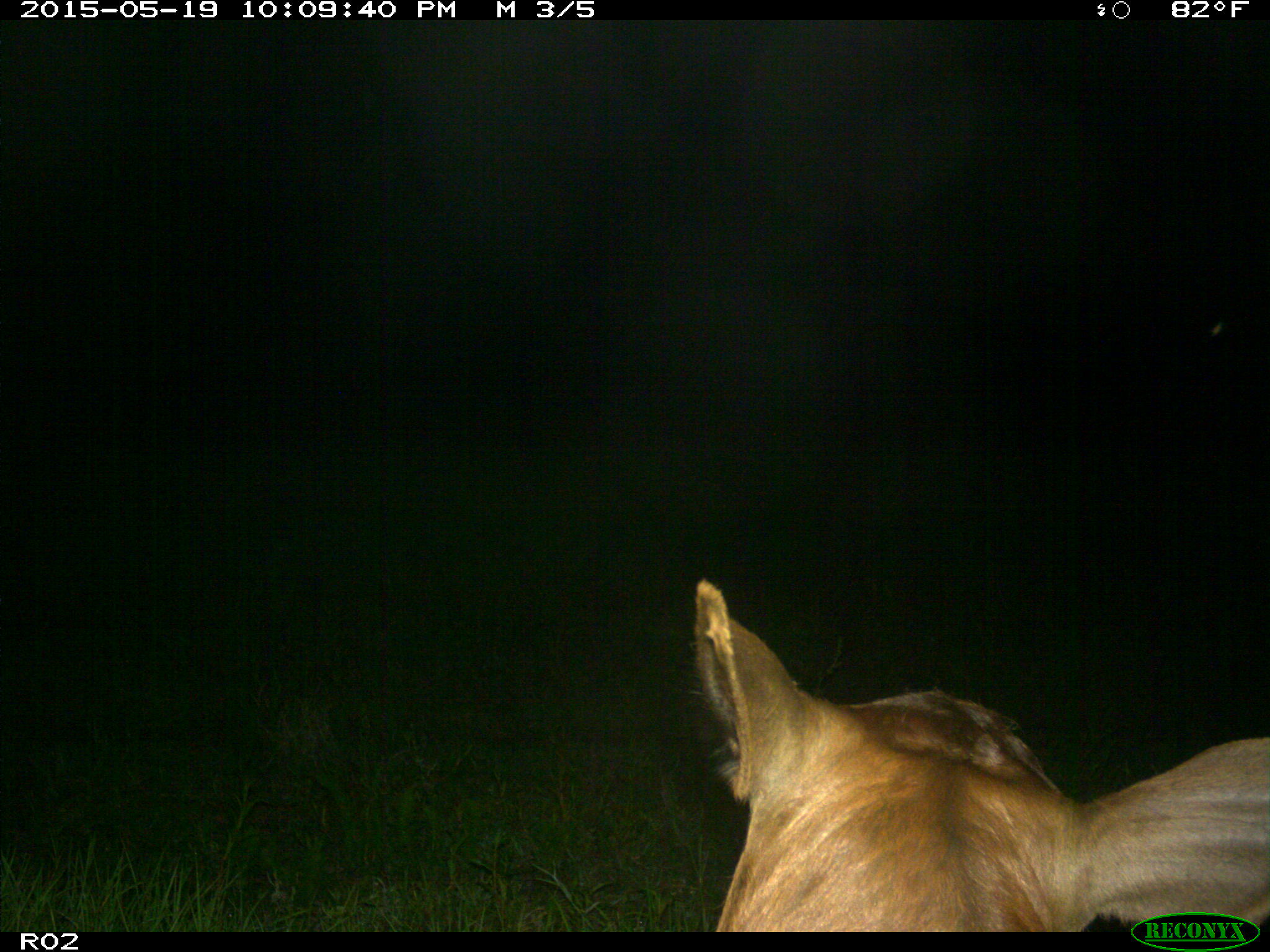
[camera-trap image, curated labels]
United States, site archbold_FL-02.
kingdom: Animalia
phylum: Chordata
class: Mammalia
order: Artiodactyla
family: Bovidae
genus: Bos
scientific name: Bos taurus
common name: domestic cow